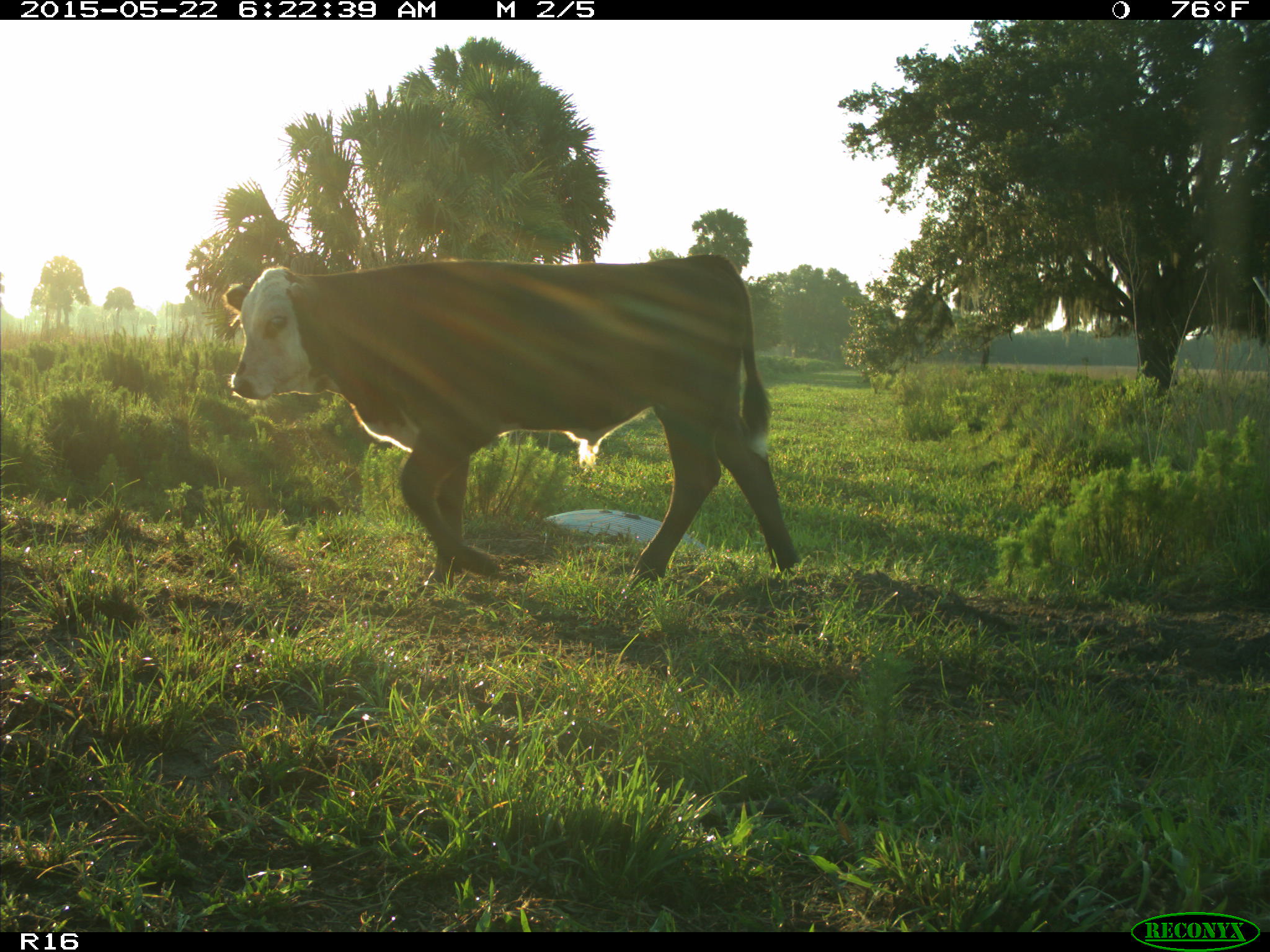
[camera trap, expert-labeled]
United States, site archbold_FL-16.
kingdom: Animalia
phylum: Chordata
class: Mammalia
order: Artiodactyla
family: Bovidae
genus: Bos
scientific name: Bos taurus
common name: domestic cow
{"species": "Bos taurus (domestic cow)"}